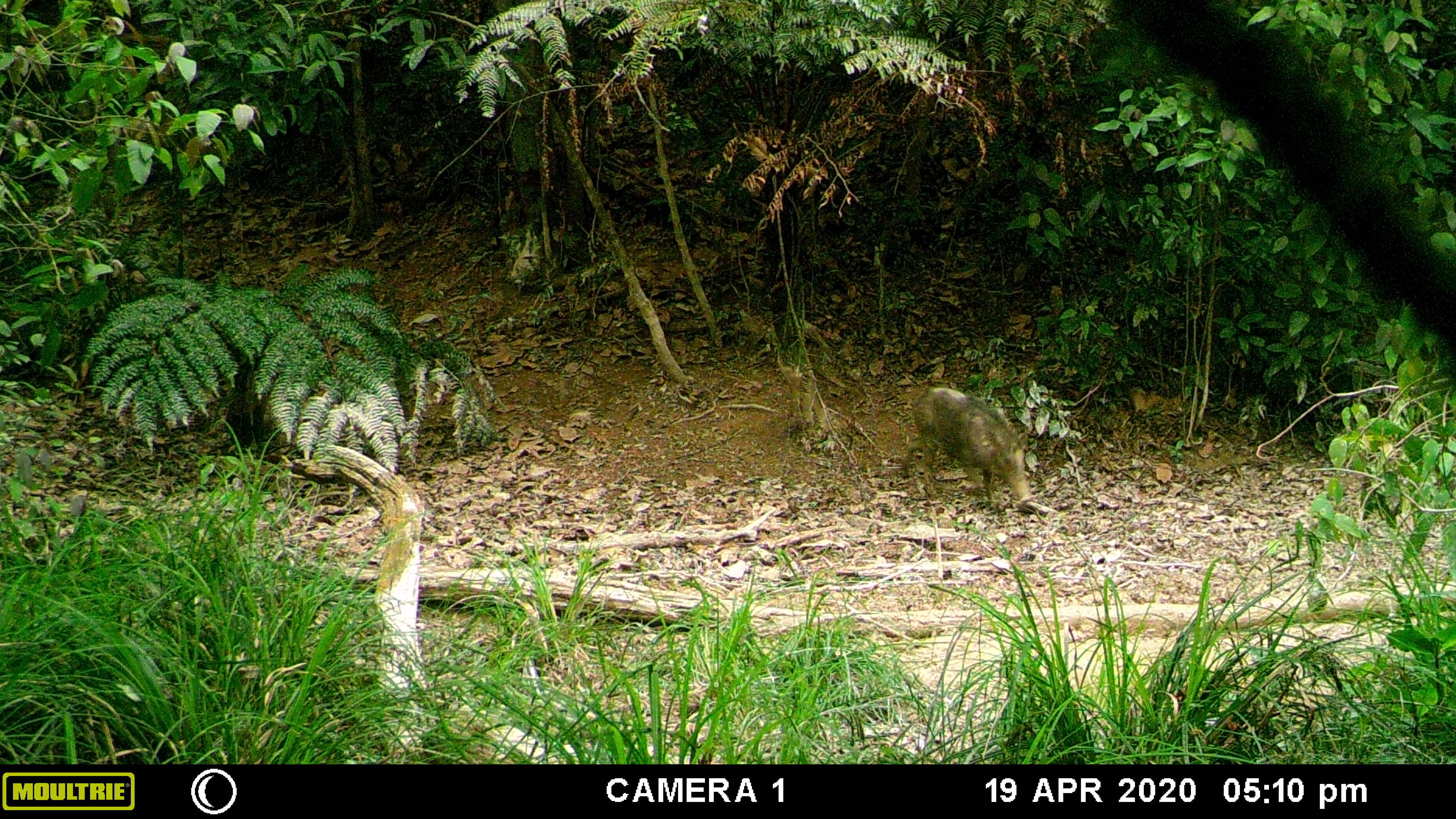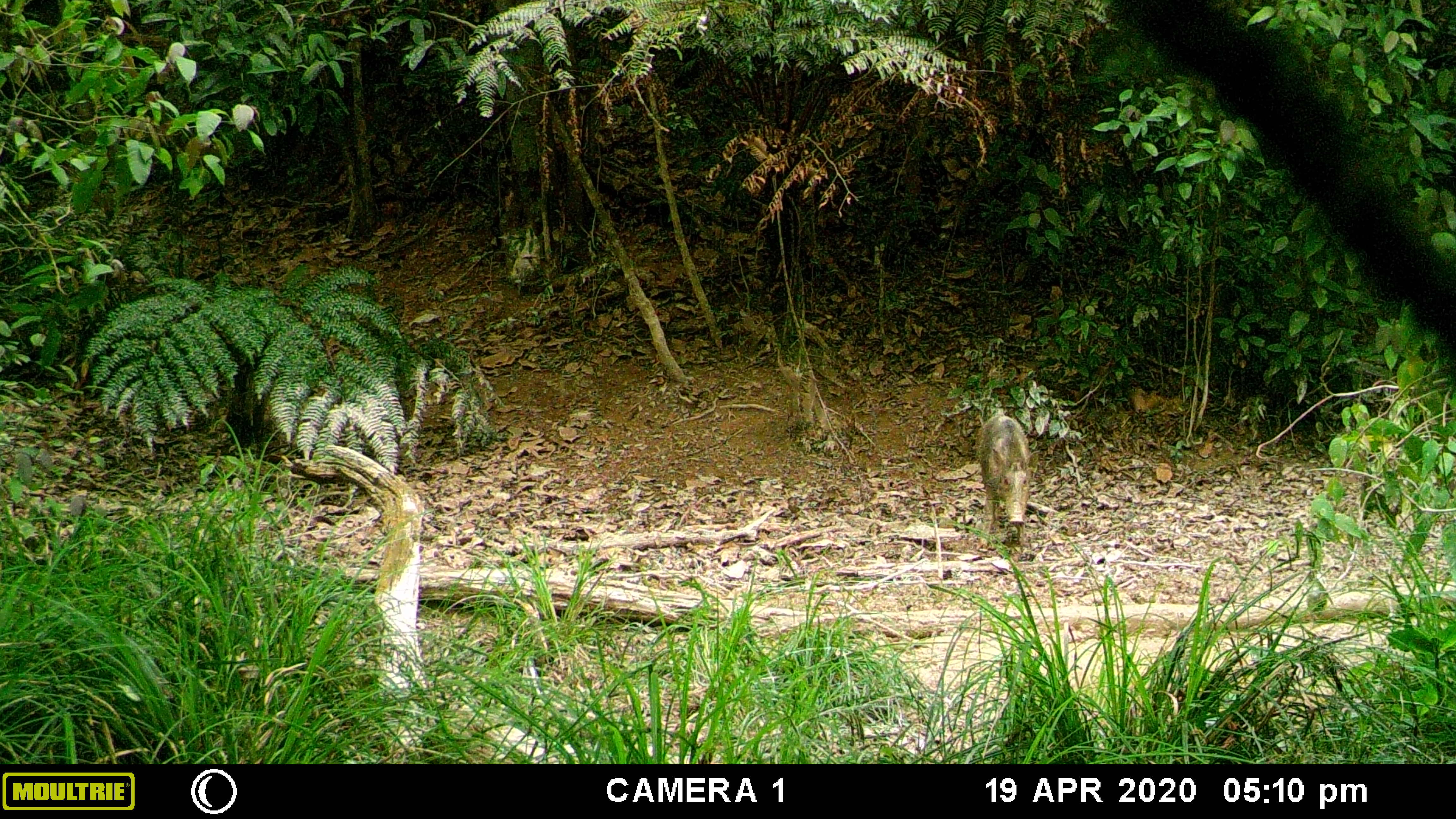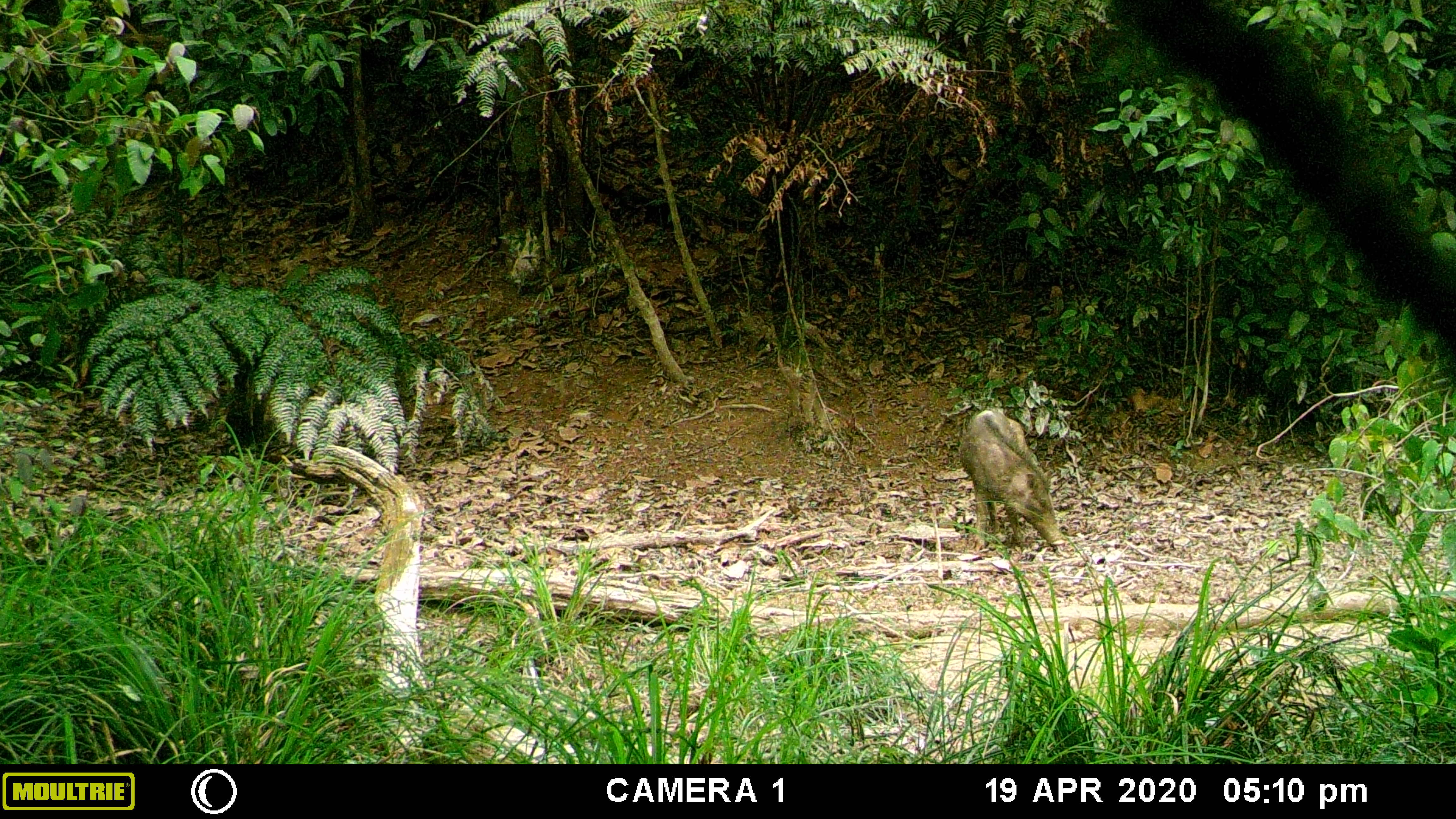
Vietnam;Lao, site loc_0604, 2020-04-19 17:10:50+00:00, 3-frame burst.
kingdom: Animalia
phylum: Chordata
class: Mammalia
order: Artiodactyla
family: Suidae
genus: Sus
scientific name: Sus scrofa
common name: eurasian wild pig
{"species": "eurasian wild pig (Sus scrofa)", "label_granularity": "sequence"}